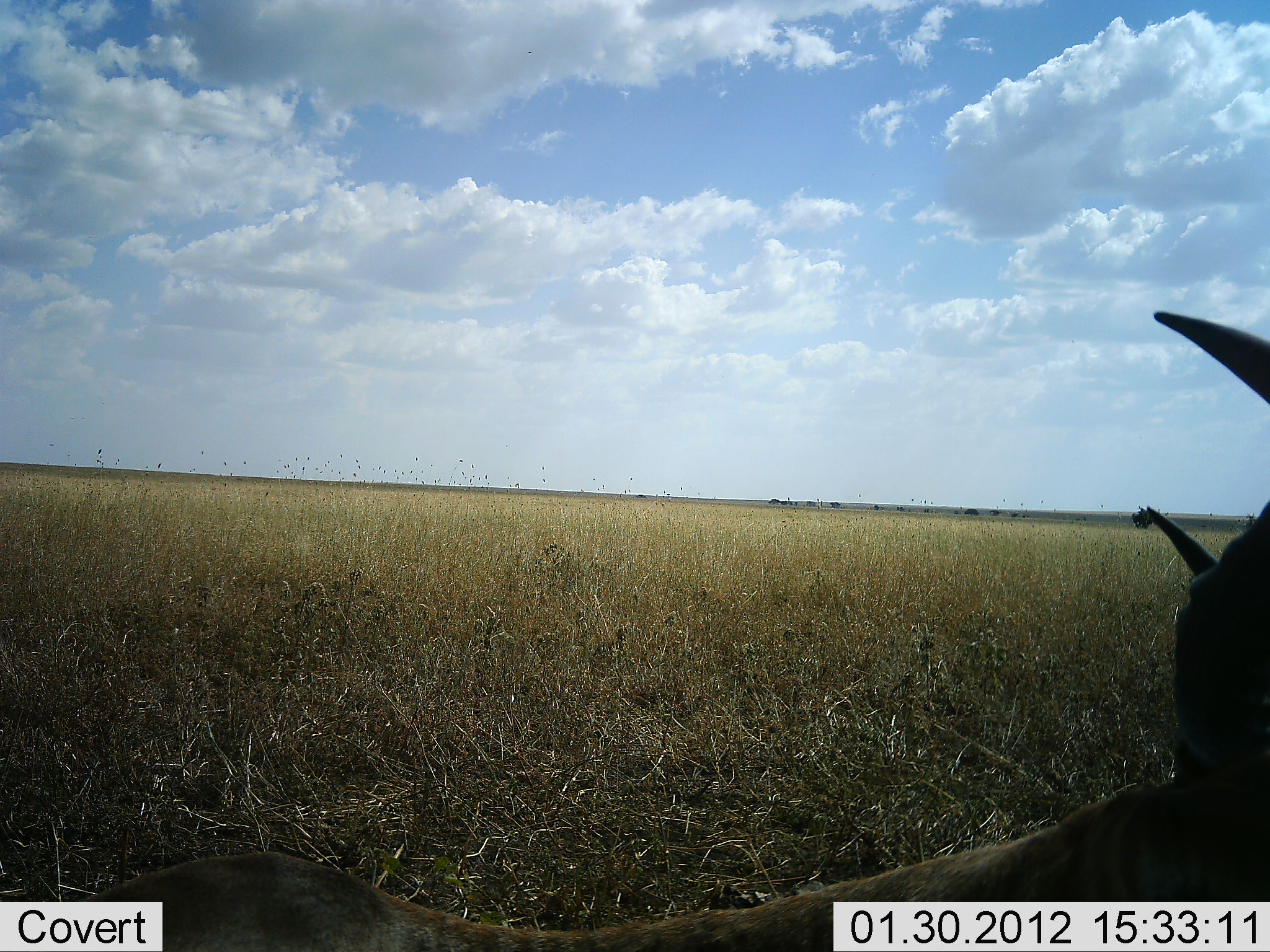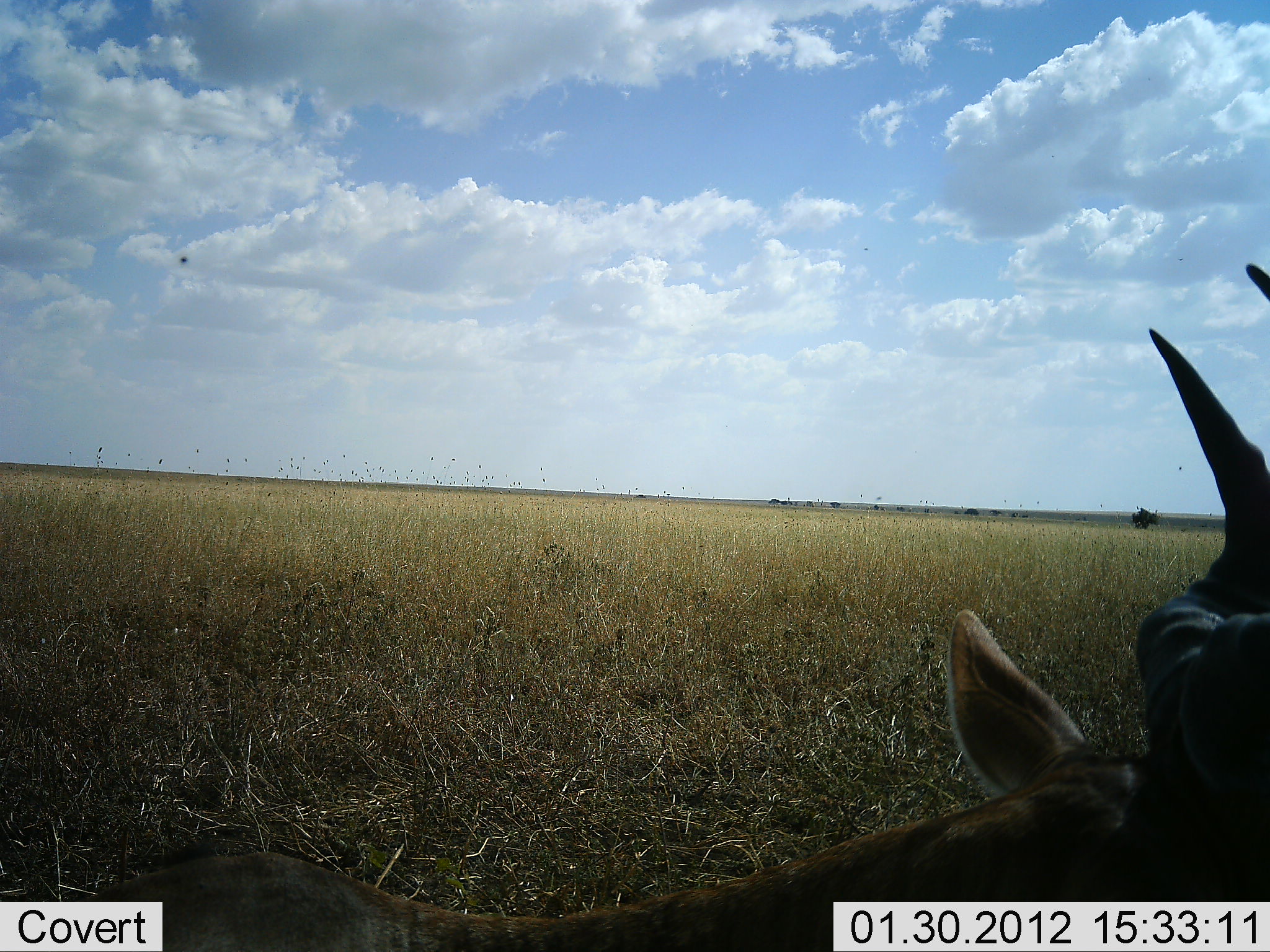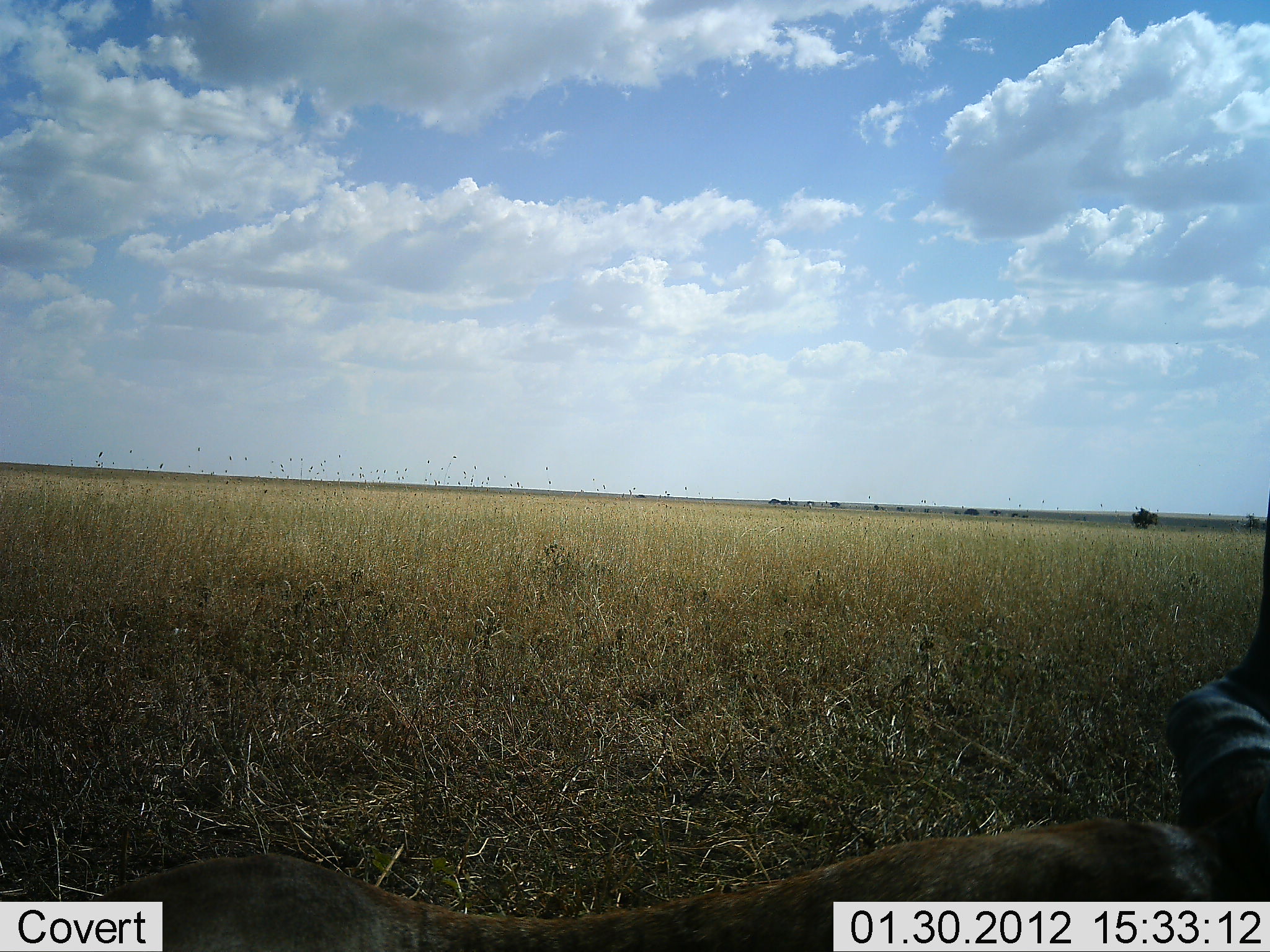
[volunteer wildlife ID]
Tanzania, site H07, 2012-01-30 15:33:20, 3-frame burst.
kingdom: Animalia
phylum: Chordata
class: Mammalia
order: Artiodactyla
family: Bovidae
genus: Alcelaphus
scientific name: Alcelaphus buselaphus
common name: hartebeest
Hartebeest (Alcelaphus buselaphus), count 1. Behavior (volunteer vote fractions): standing 17%, resting 83%, moving 0%, interacting 0%. Young present (vote fraction): 0%. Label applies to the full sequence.